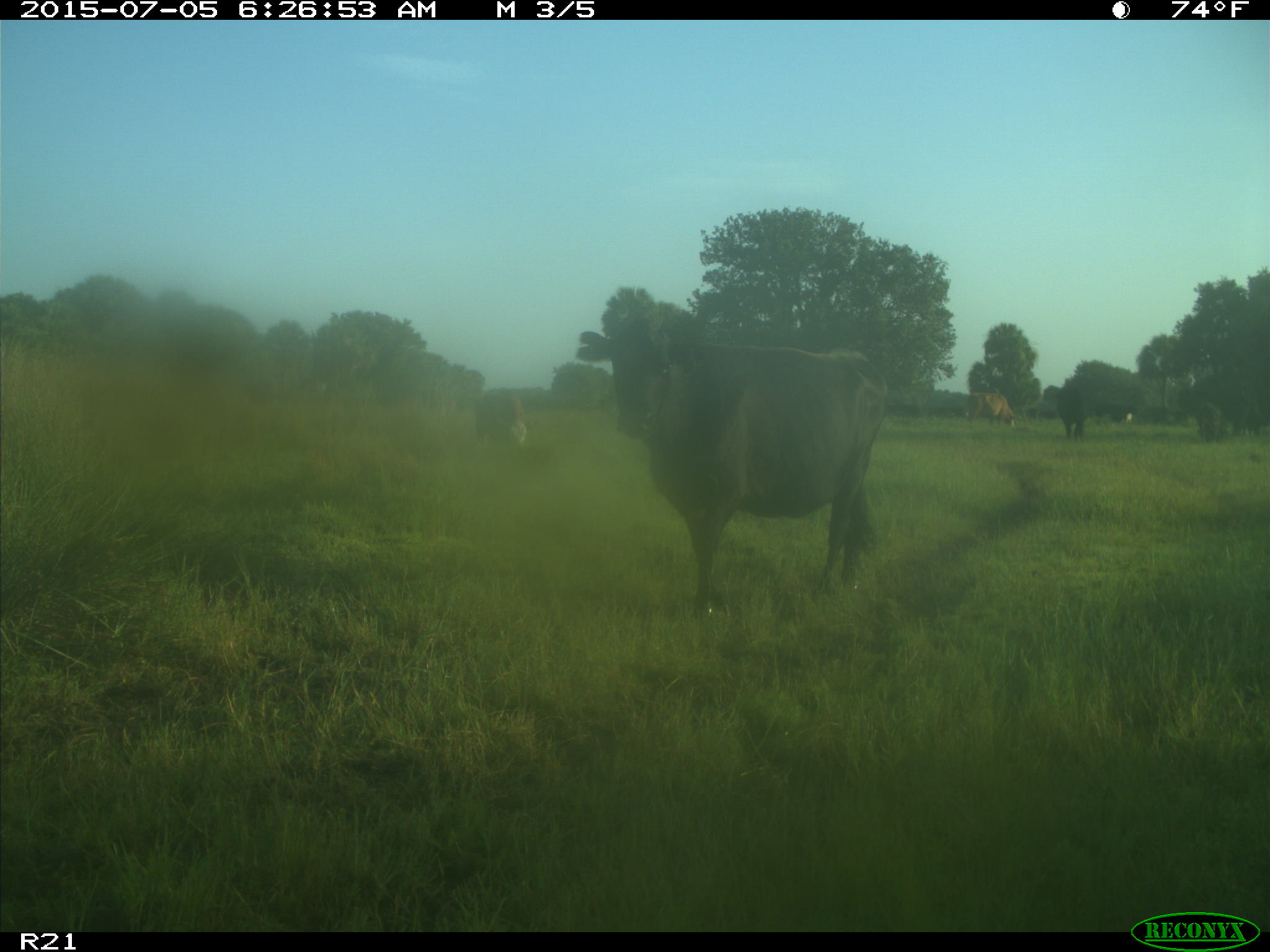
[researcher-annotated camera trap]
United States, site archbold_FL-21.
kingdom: Animalia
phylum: Chordata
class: Mammalia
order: Artiodactyla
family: Bovidae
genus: Bos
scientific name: Bos taurus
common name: domestic cow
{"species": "Bos taurus (domestic cow)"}